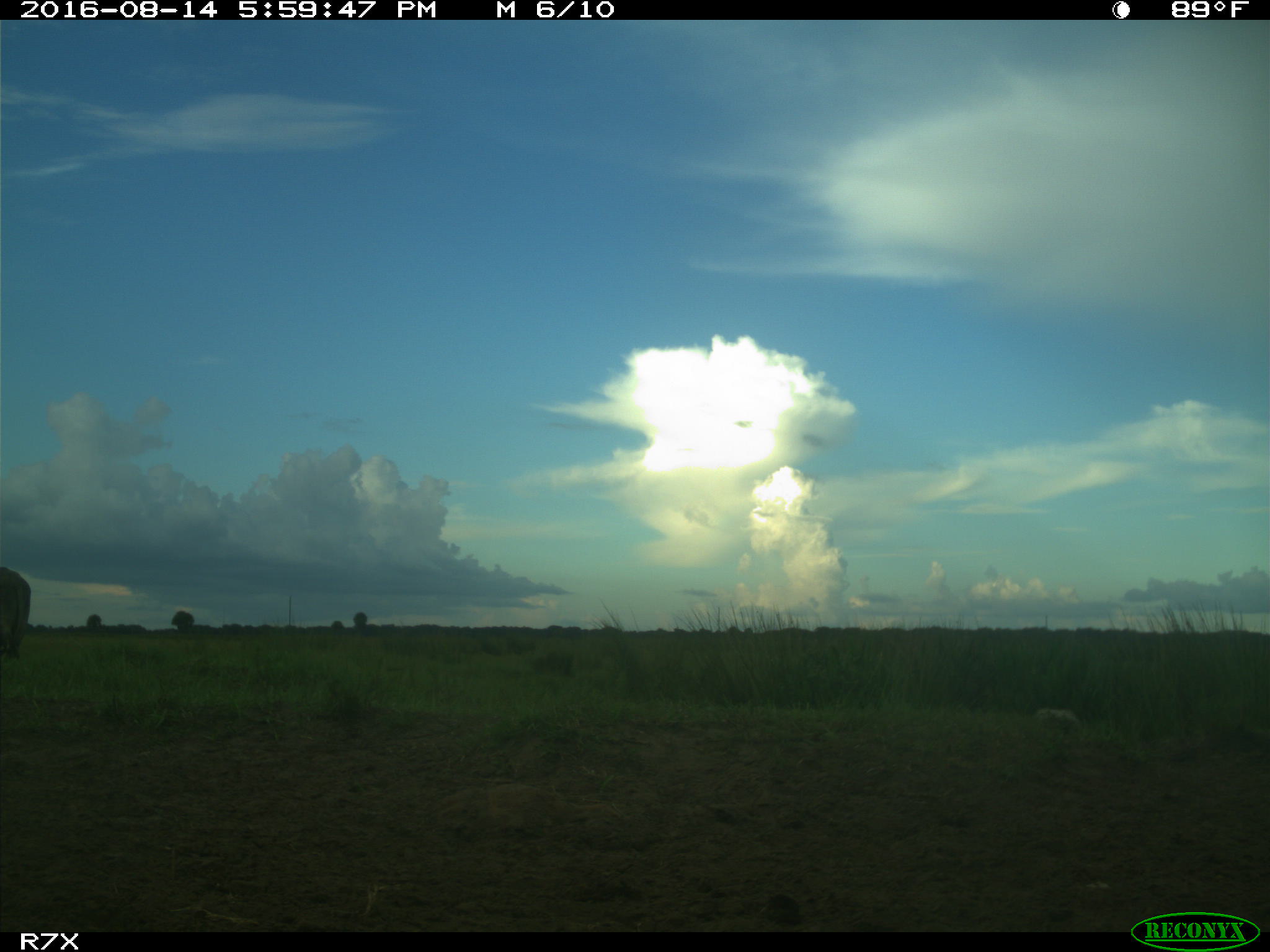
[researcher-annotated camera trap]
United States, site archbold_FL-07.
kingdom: Animalia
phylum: Chordata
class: Mammalia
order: Artiodactyla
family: Bovidae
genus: Bos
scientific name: Bos taurus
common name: domestic cow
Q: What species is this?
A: Bos taurus (domestic cow).